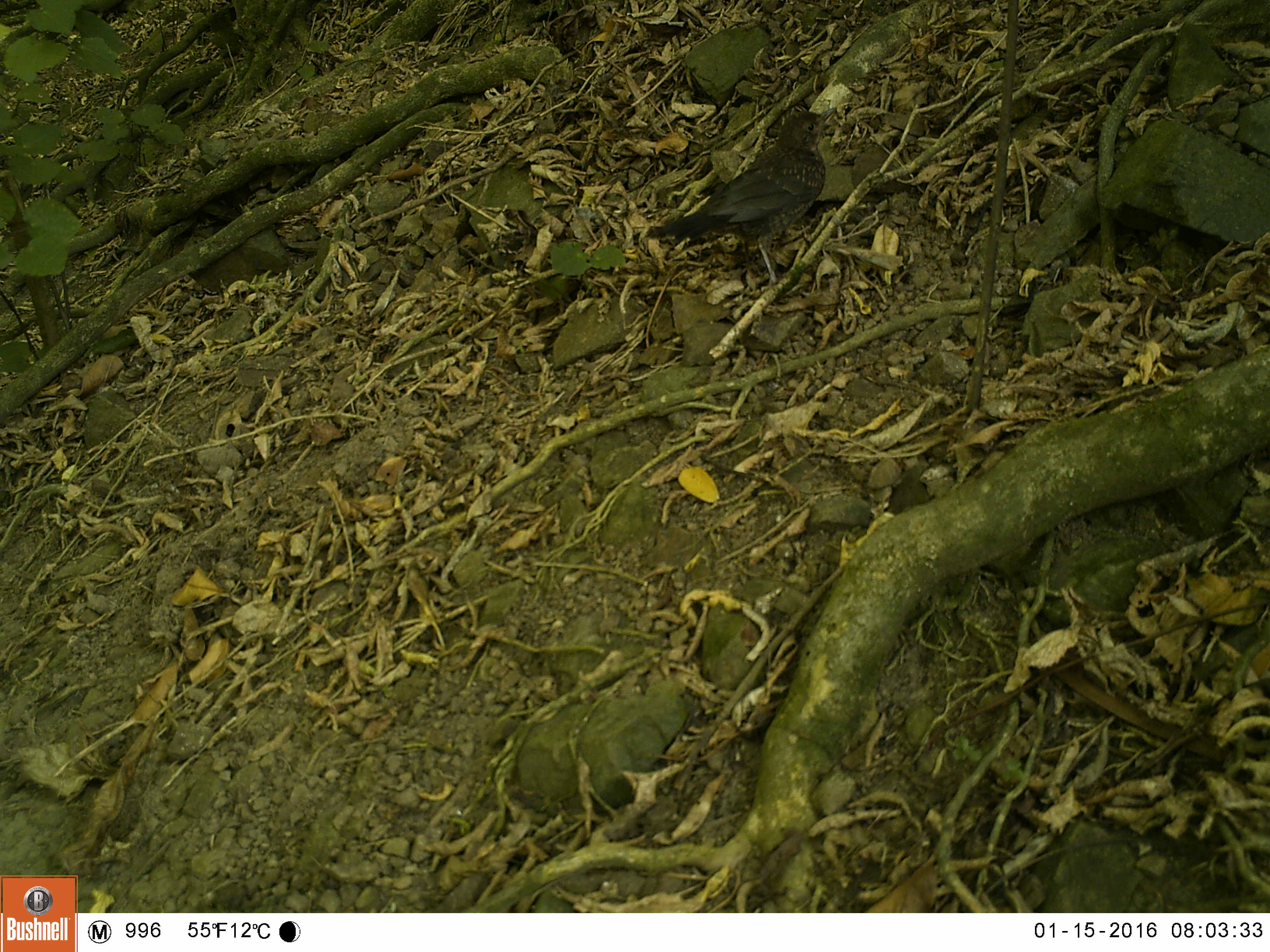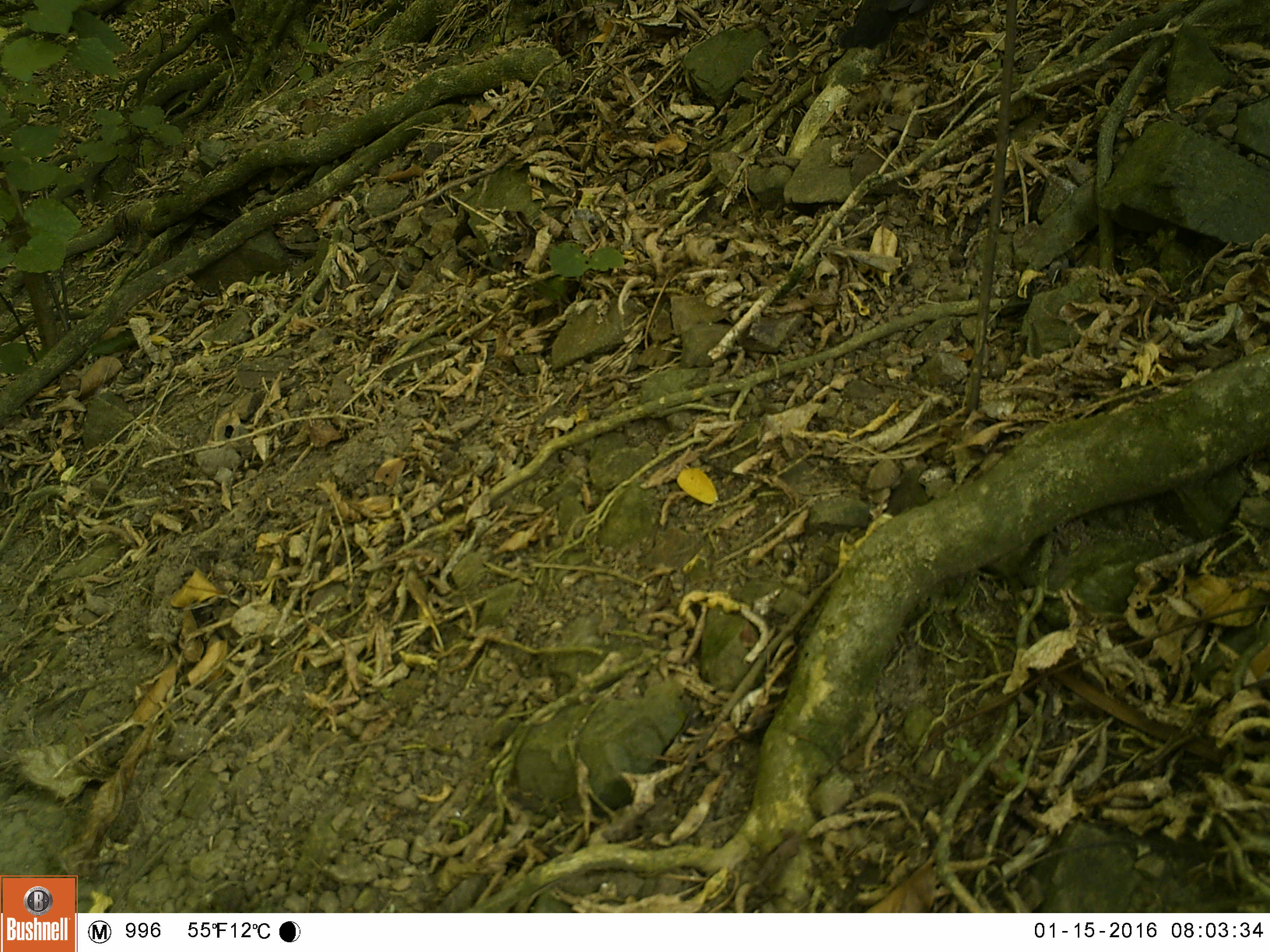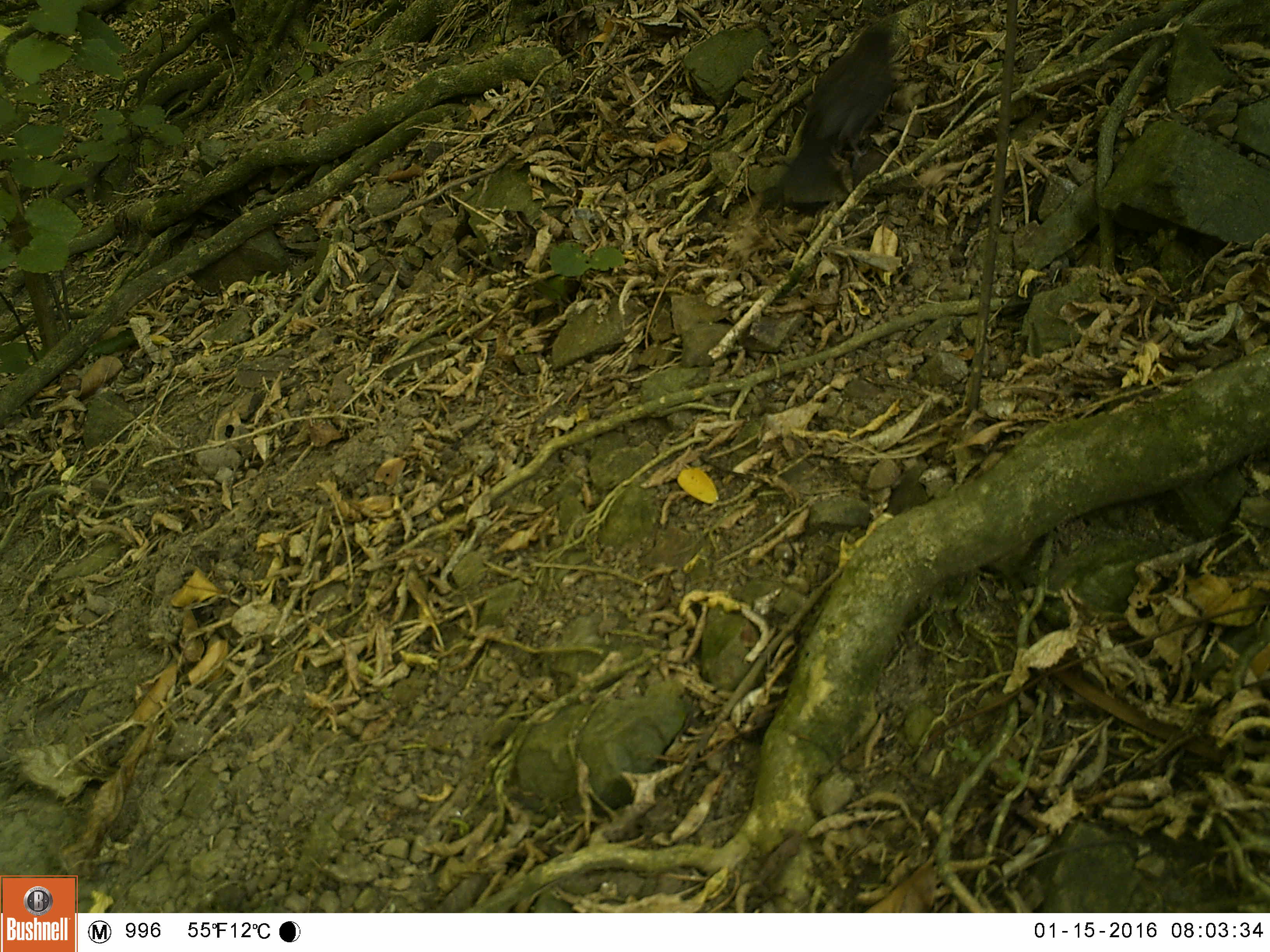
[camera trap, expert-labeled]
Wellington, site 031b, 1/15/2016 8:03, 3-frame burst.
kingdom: Animalia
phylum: Chordata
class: Aves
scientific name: Aves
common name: bird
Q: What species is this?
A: Bird (Aves).